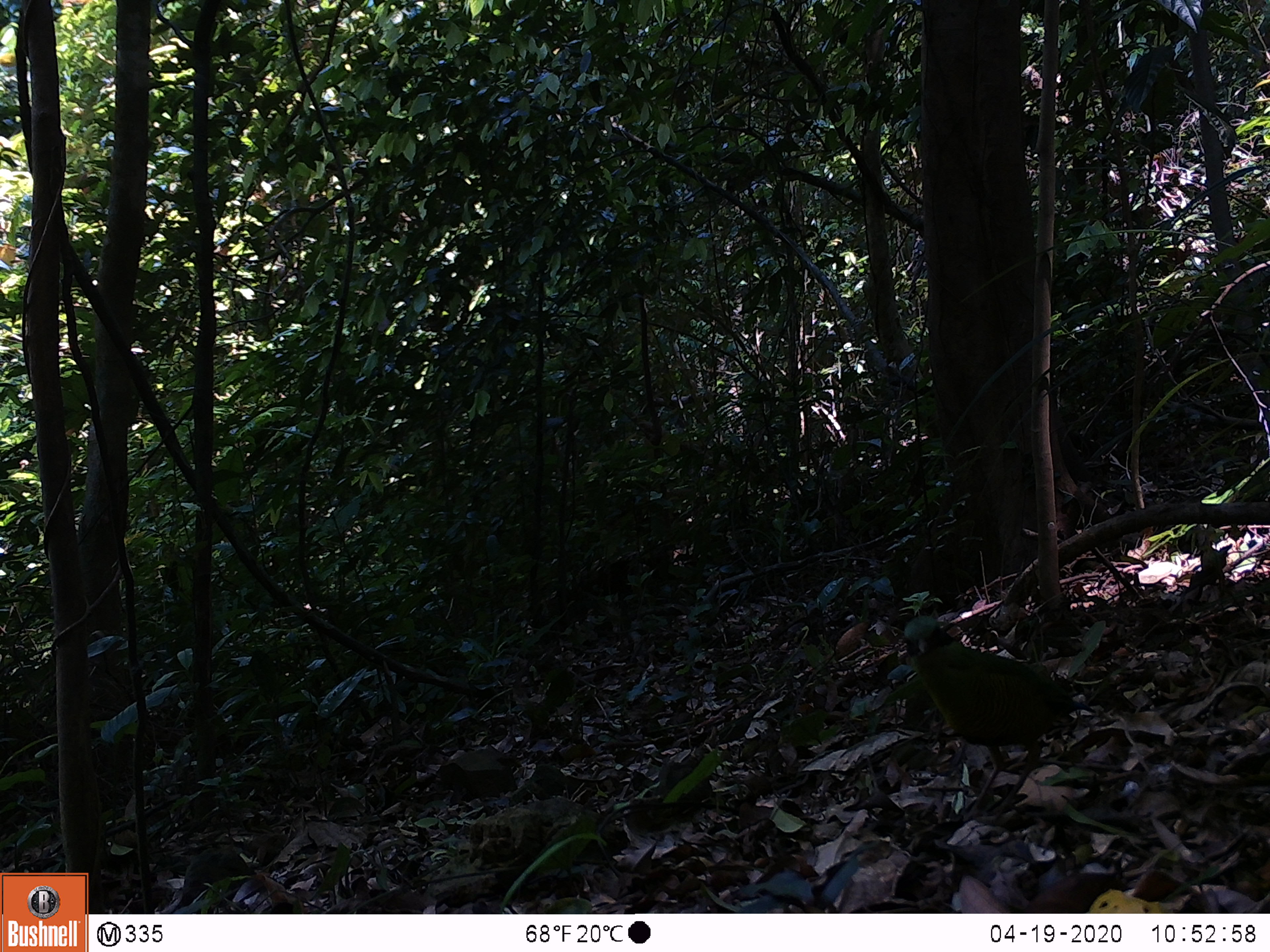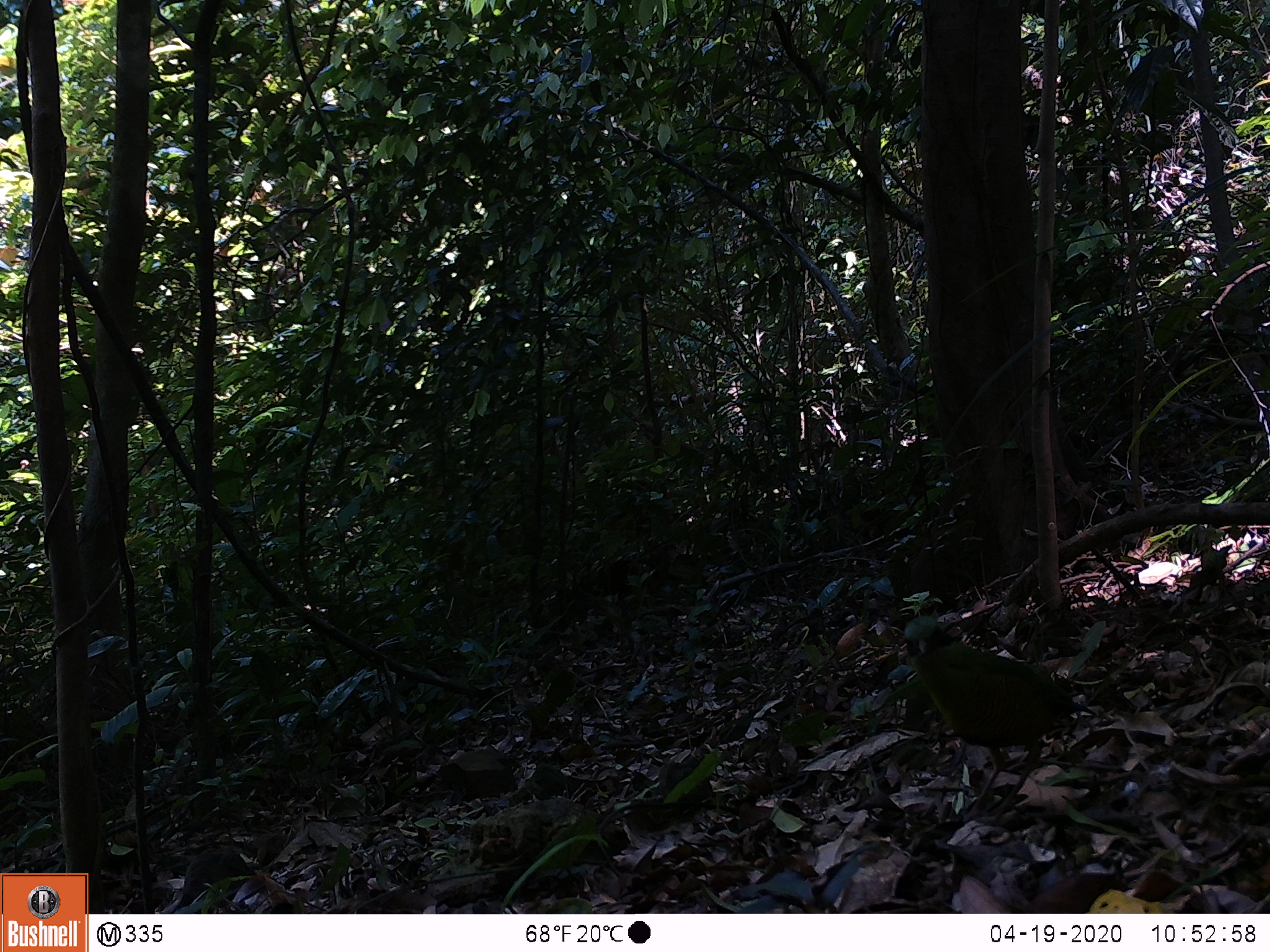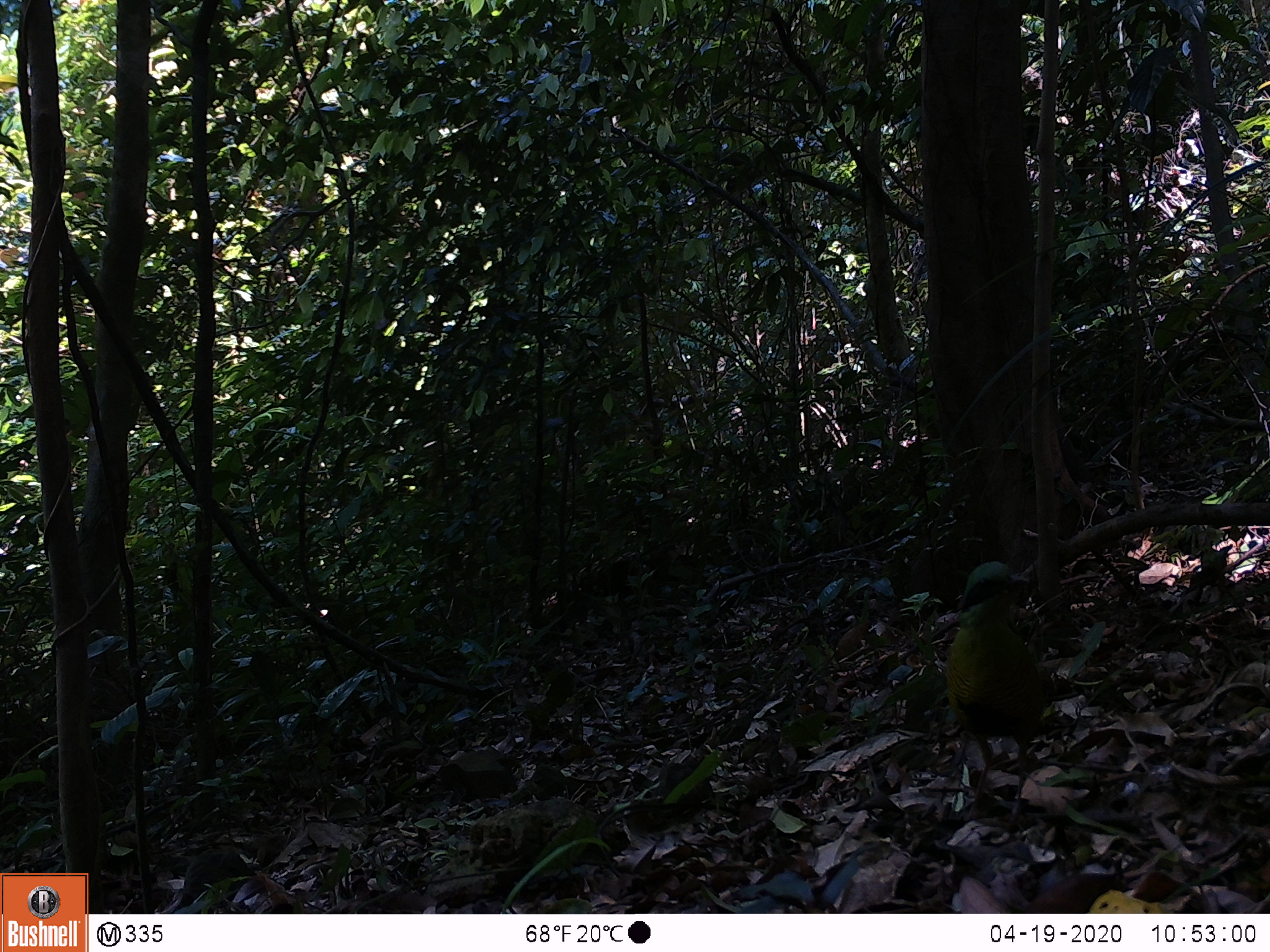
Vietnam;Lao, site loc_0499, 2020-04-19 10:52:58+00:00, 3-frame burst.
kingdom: Animalia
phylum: Chordata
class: Aves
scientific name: Aves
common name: bird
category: unidentified bird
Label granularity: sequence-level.